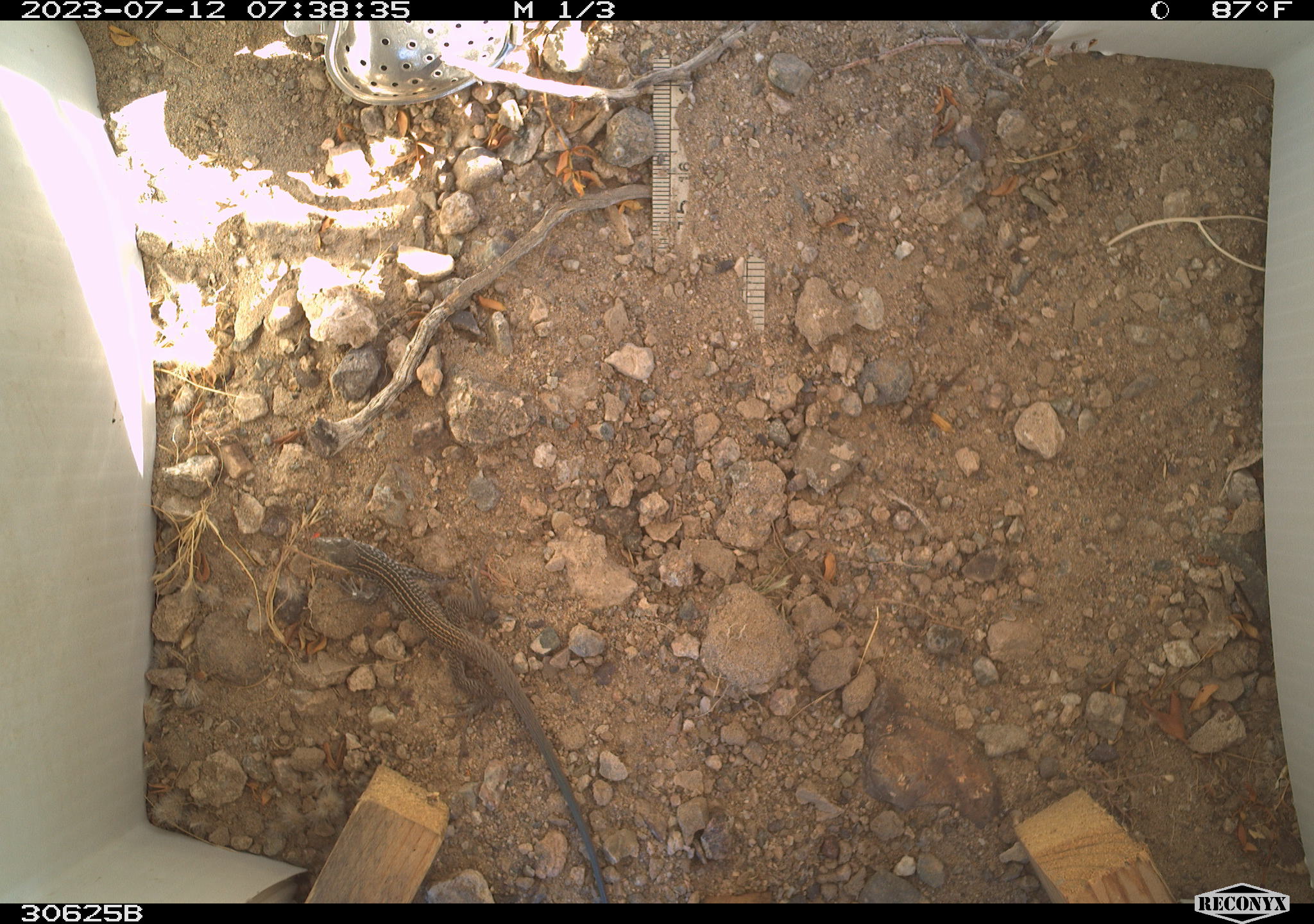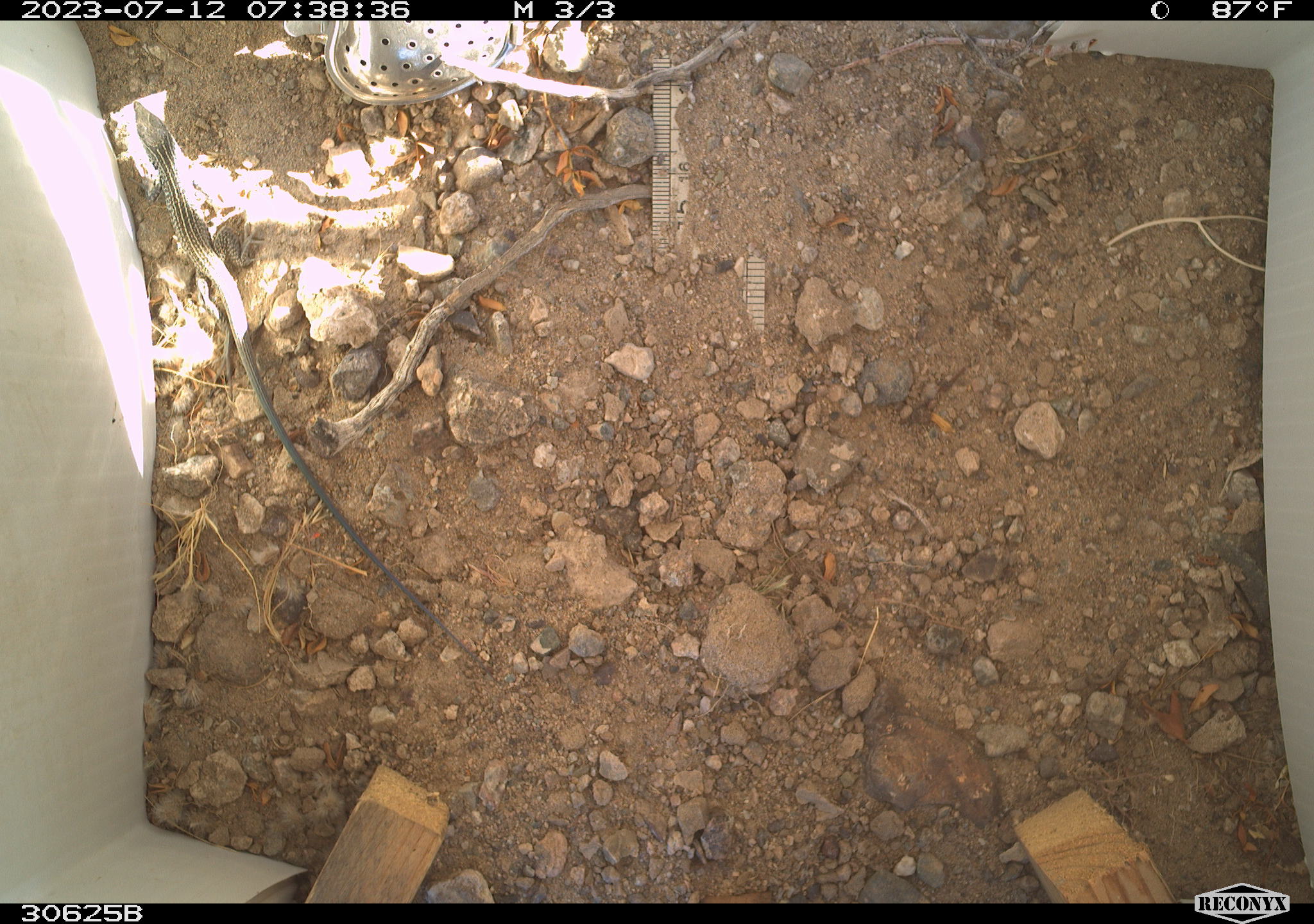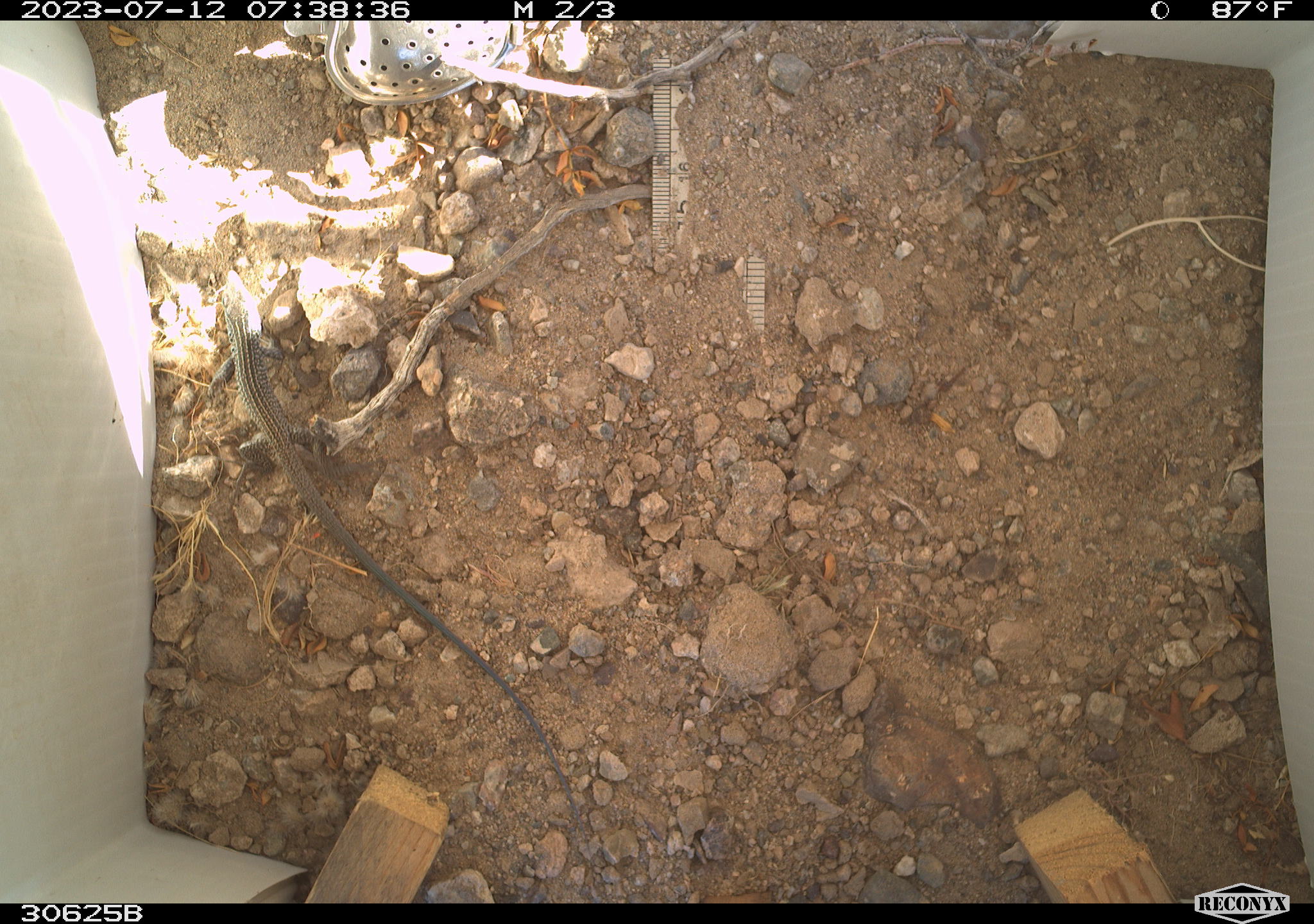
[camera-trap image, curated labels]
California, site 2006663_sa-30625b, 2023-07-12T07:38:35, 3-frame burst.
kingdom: Animalia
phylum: Chordata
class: Reptilia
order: Squamata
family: Teiidae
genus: Aspidoscelis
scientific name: Aspidoscelis tigris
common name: western whiptail